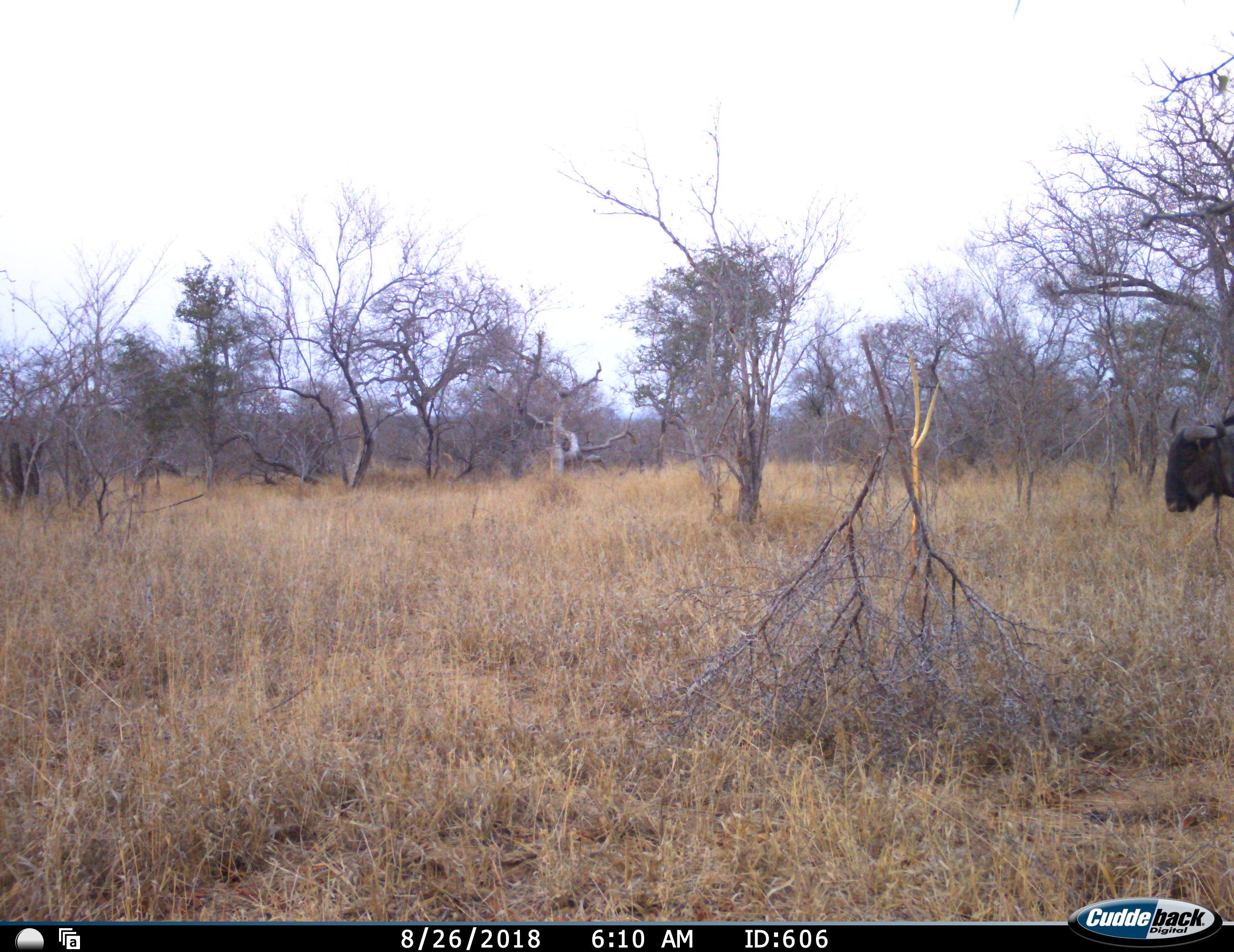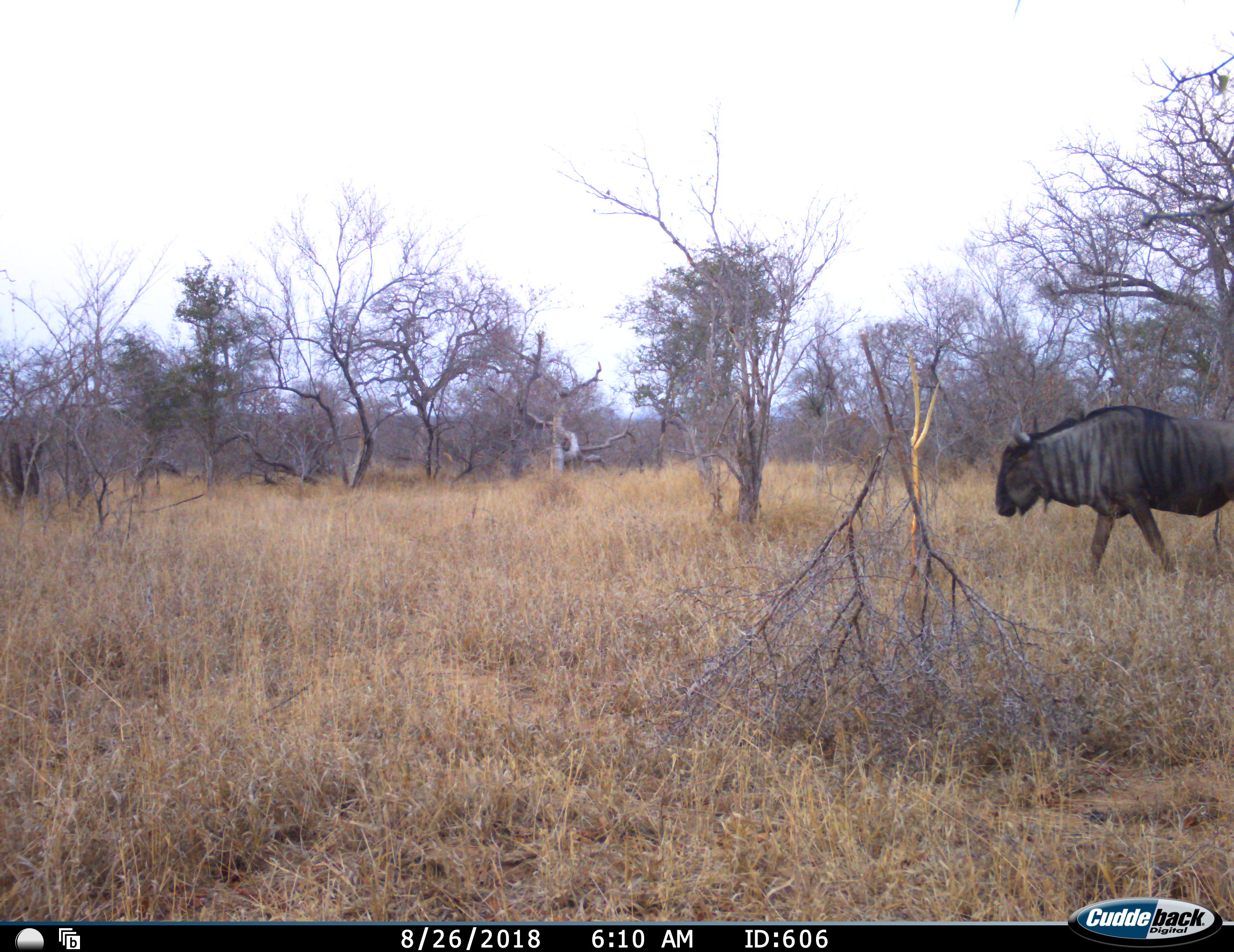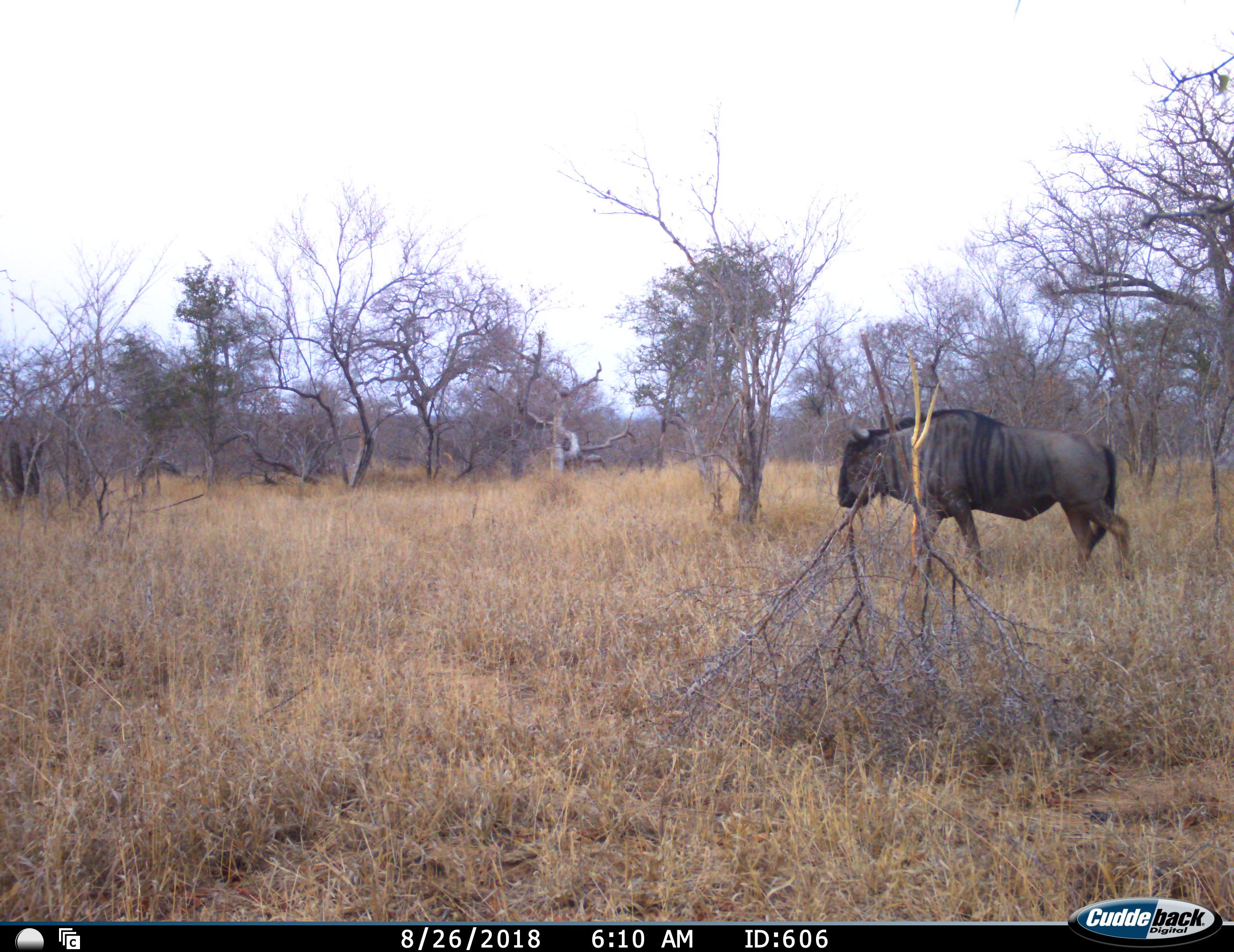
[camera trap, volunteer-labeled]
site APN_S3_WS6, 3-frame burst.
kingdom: Animalia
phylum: Chordata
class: Mammalia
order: Artiodactyla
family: Bovidae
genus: Connochaetes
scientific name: Connochaetes taurinus taurinus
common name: blue wildebeest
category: wildebeestblue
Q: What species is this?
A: Wildebeestblue (blue wildebeest) (Connochaetes taurinus taurinus).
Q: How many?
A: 1.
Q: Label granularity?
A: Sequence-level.